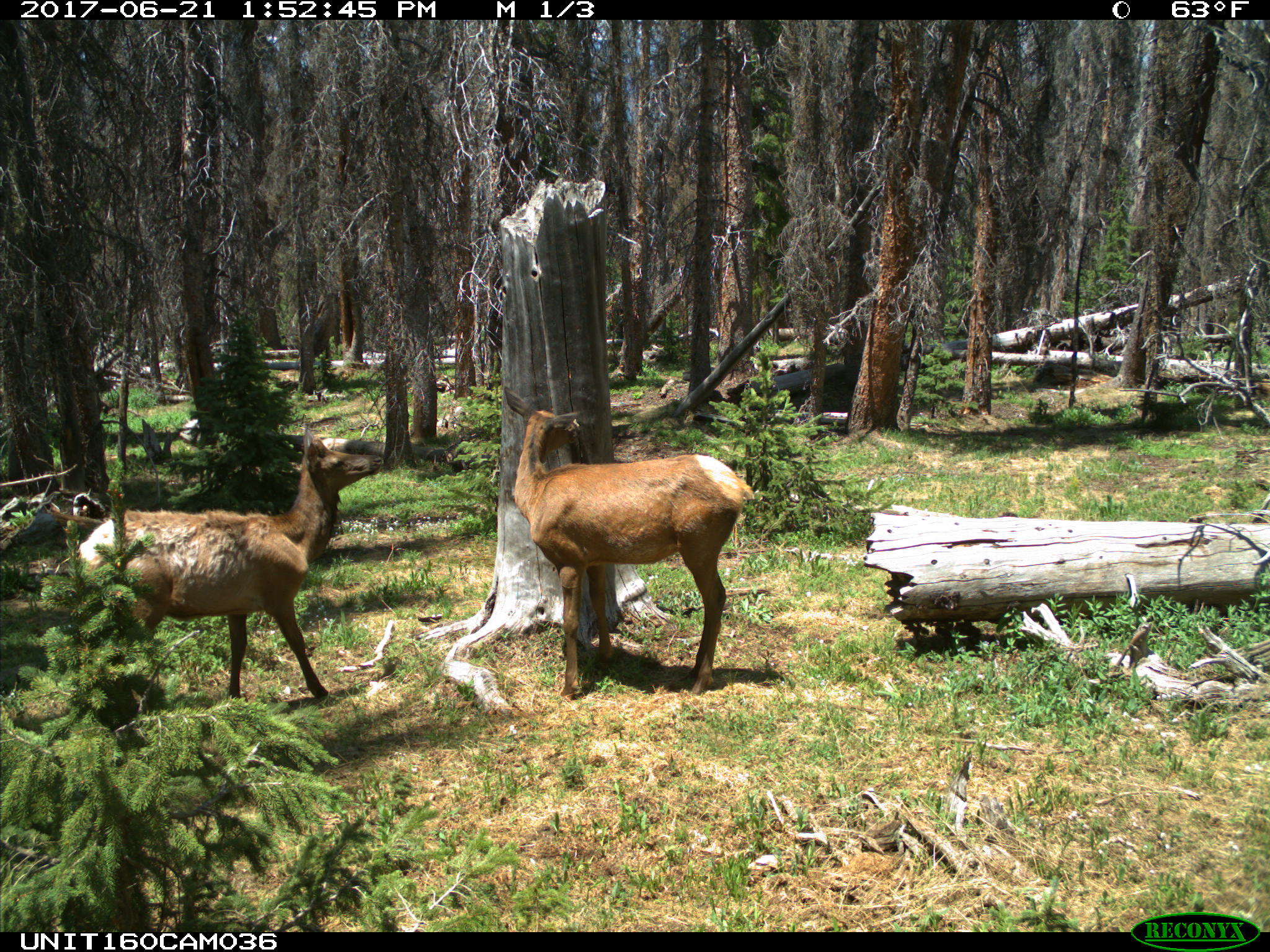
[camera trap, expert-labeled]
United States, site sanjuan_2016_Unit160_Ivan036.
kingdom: Animalia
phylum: Chordata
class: Mammalia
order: Artiodactyla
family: Cervidae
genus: Cervus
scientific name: Cervus elaphus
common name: red deer